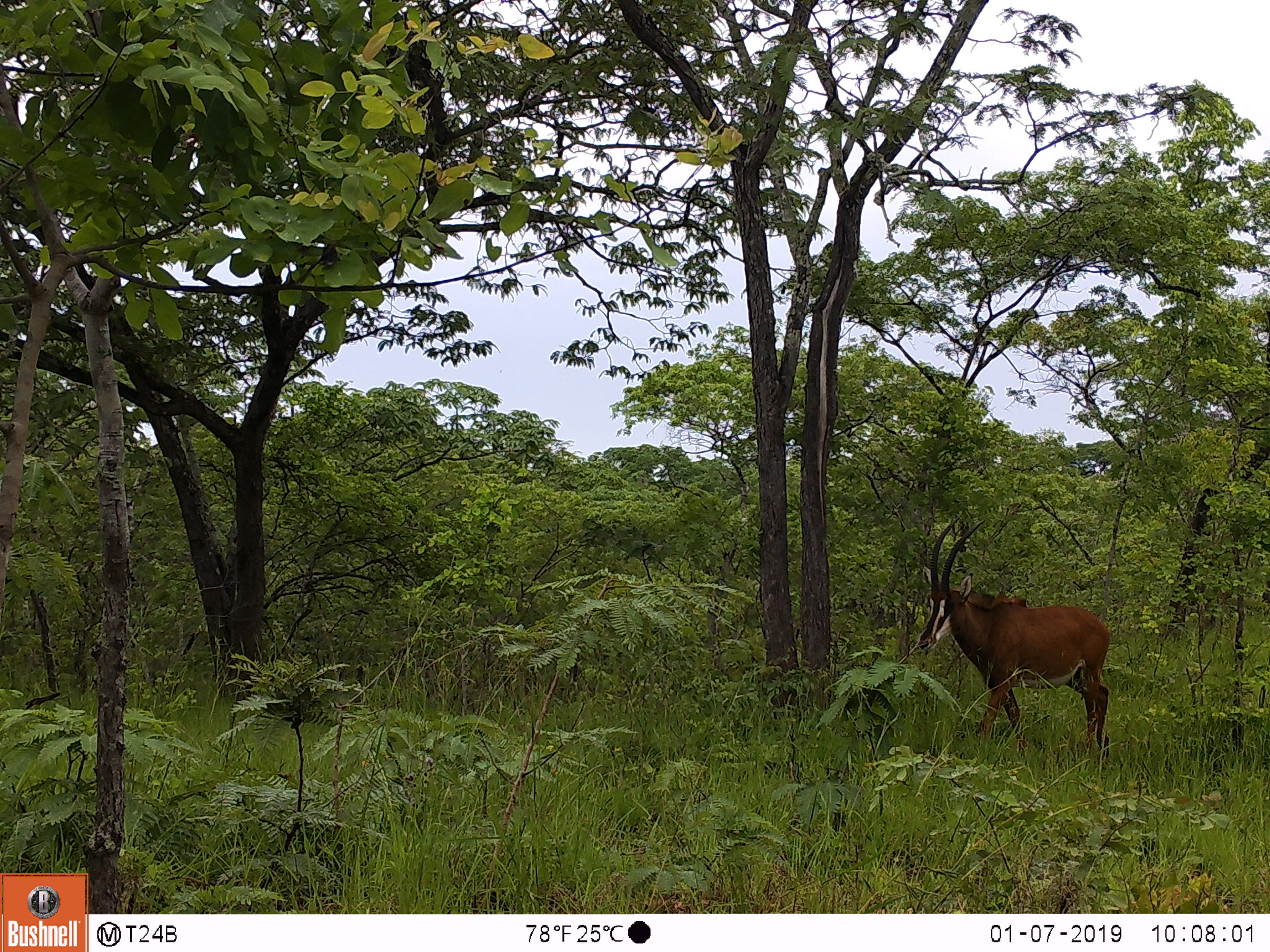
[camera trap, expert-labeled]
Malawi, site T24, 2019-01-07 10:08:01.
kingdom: Animalia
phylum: Chordata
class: Mammalia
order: Artiodactyla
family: Bovidae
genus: Hippotragus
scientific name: Hippotragus niger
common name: sable antelope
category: sable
Sable (sable antelope) (Hippotragus niger), count 1.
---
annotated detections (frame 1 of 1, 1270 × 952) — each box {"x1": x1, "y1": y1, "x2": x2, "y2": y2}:
sable: {"x1": 902, "y1": 509, "x2": 1128, "y2": 765}